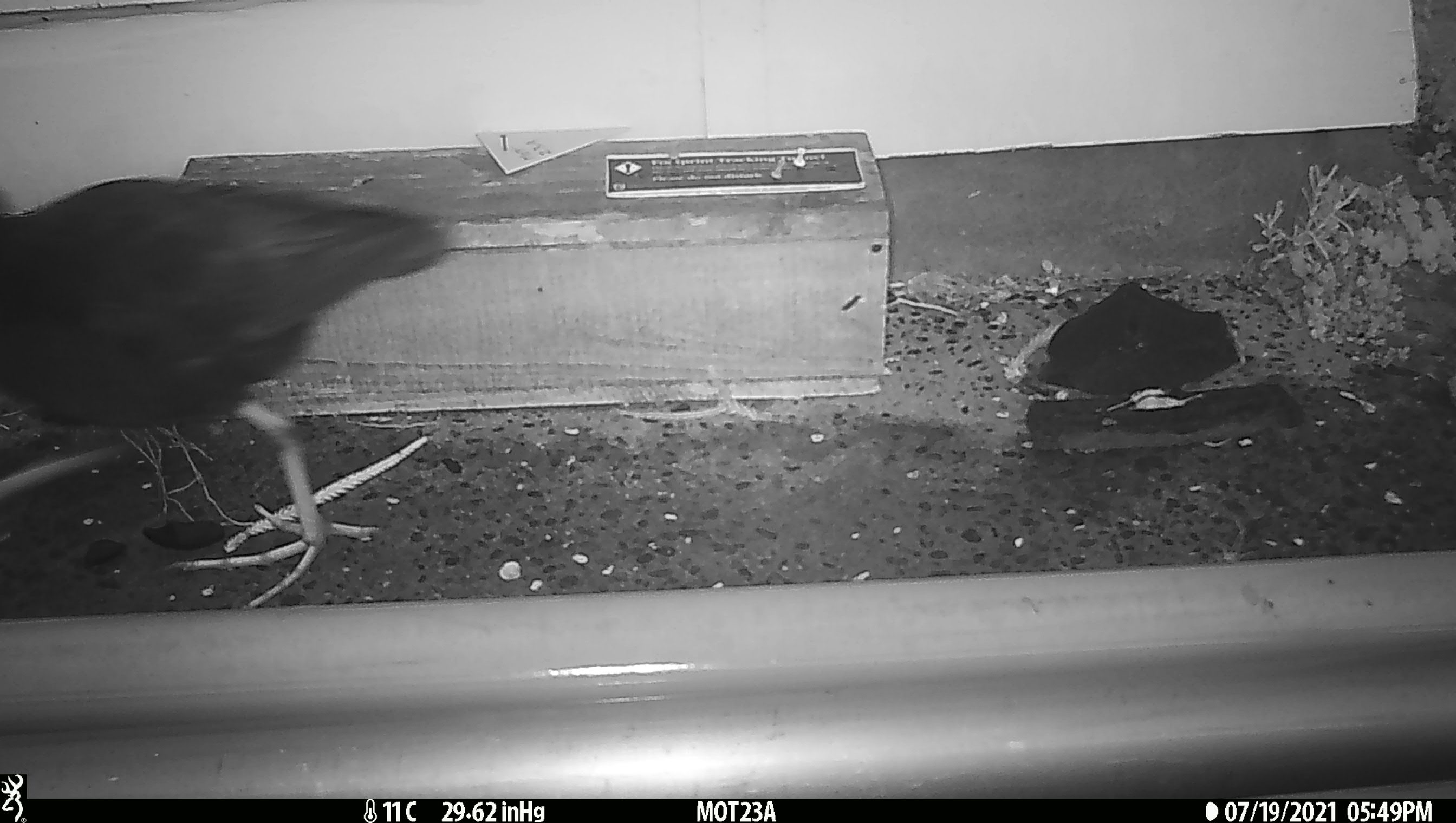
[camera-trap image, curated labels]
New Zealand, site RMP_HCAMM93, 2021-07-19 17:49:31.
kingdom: Animalia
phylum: Chordata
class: Aves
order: Gruiformes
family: Rallidae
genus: Porphyrio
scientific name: Porphyrio melanotus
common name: australasian swamphen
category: pukeko